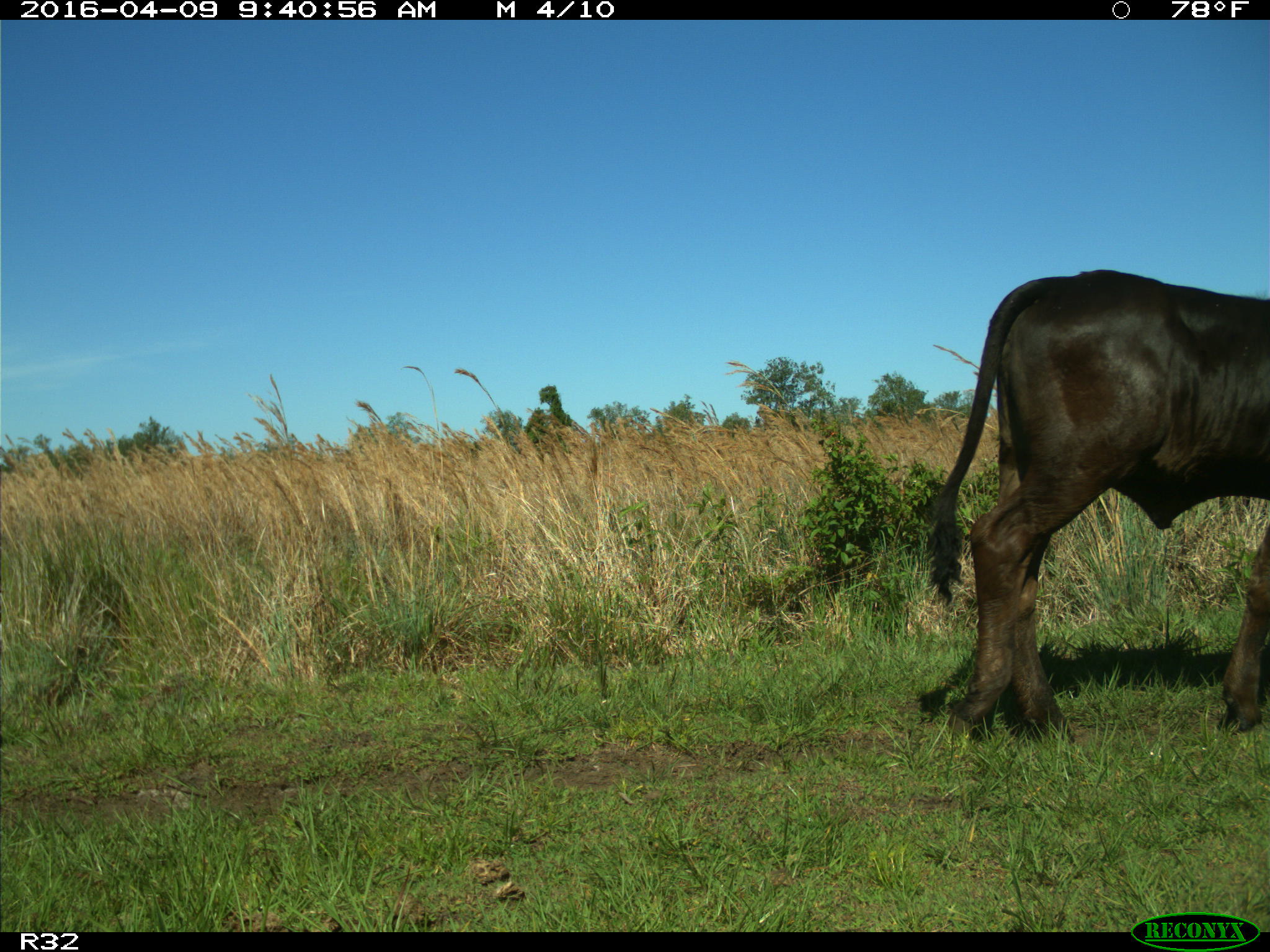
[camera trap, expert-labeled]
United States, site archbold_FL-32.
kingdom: Animalia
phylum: Chordata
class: Mammalia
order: Artiodactyla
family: Bovidae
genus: Bos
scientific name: Bos taurus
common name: domestic cow